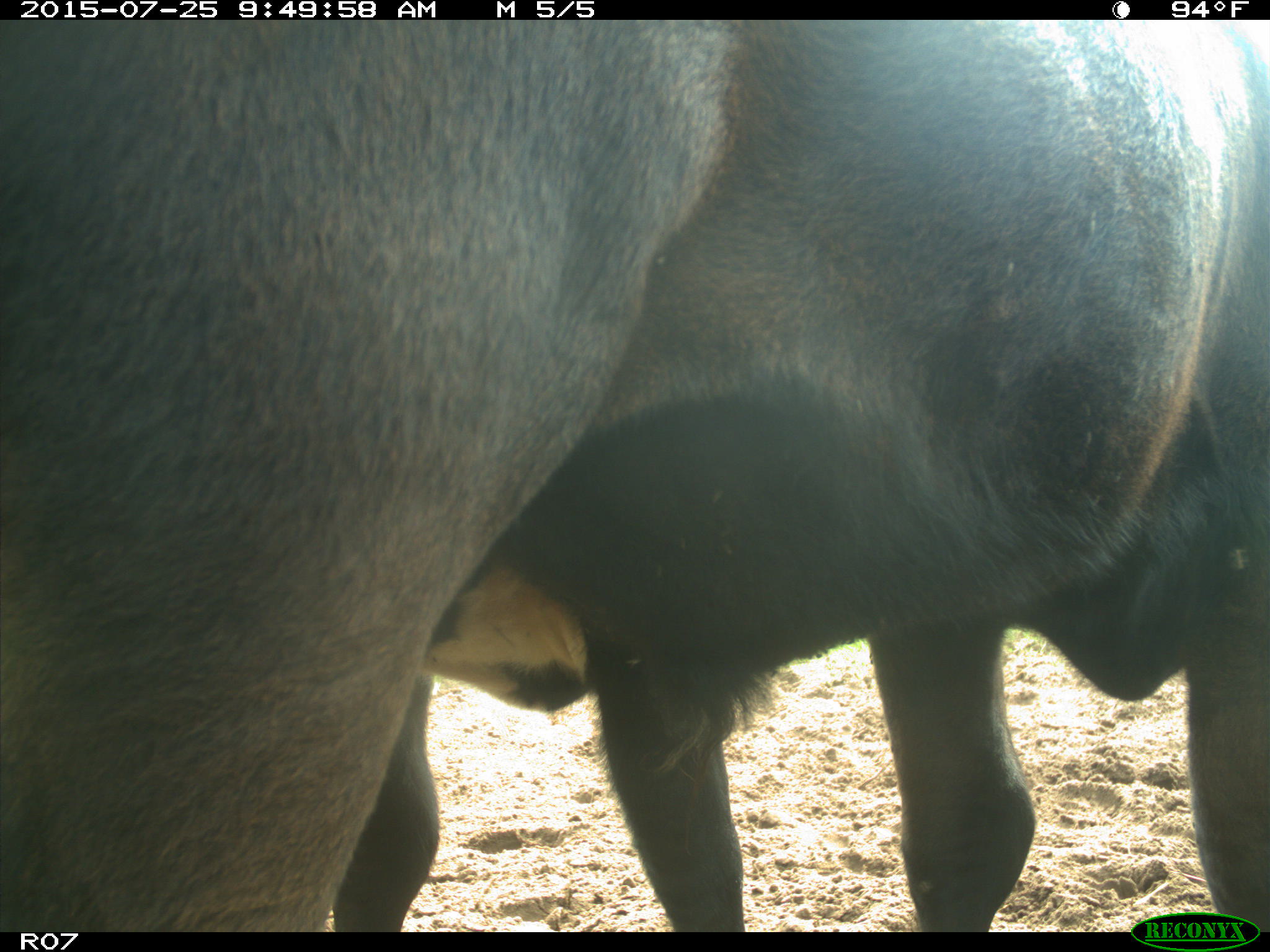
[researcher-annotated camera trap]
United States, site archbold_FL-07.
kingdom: Animalia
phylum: Chordata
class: Mammalia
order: Artiodactyla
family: Bovidae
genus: Bos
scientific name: Bos taurus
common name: domestic cow